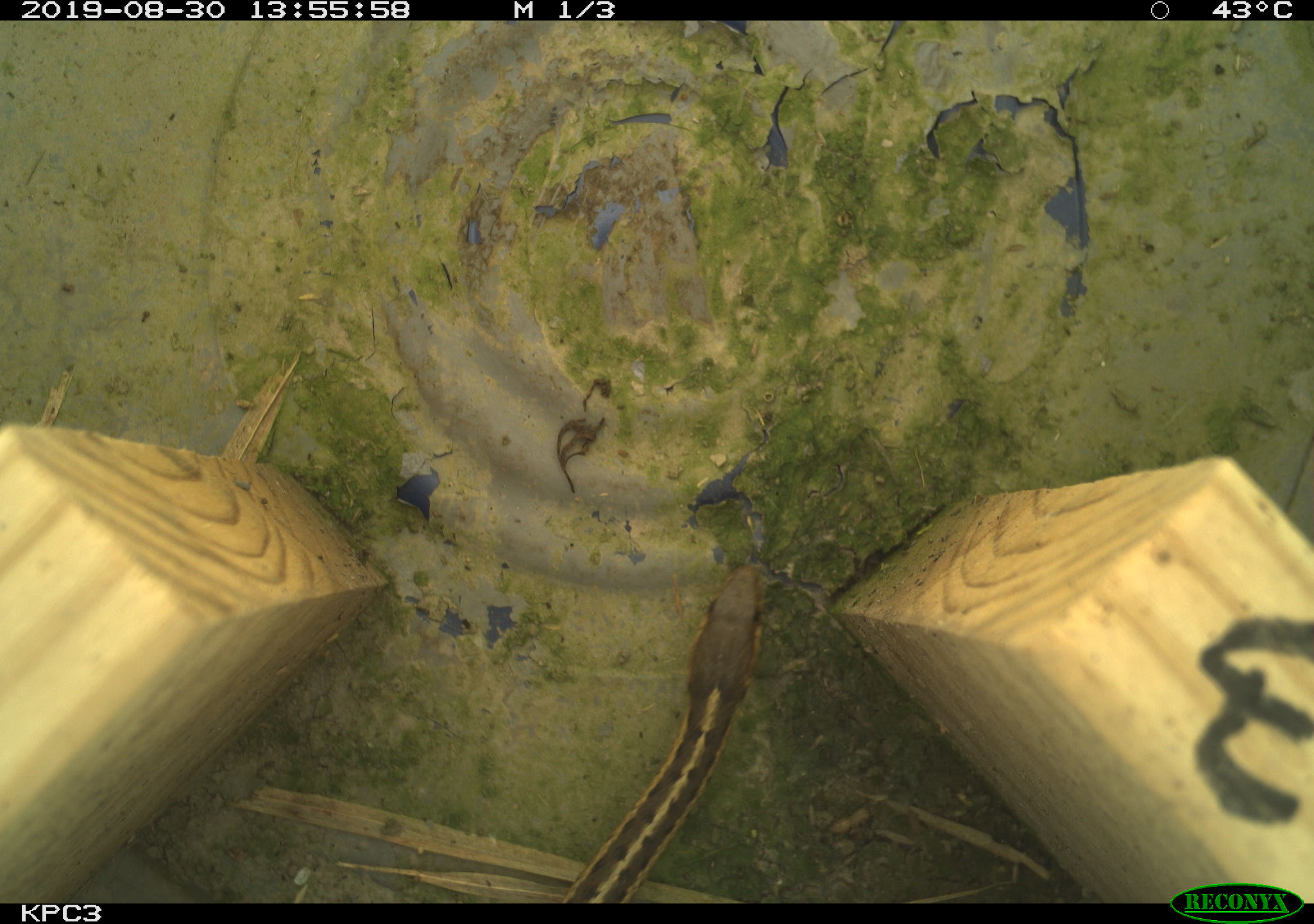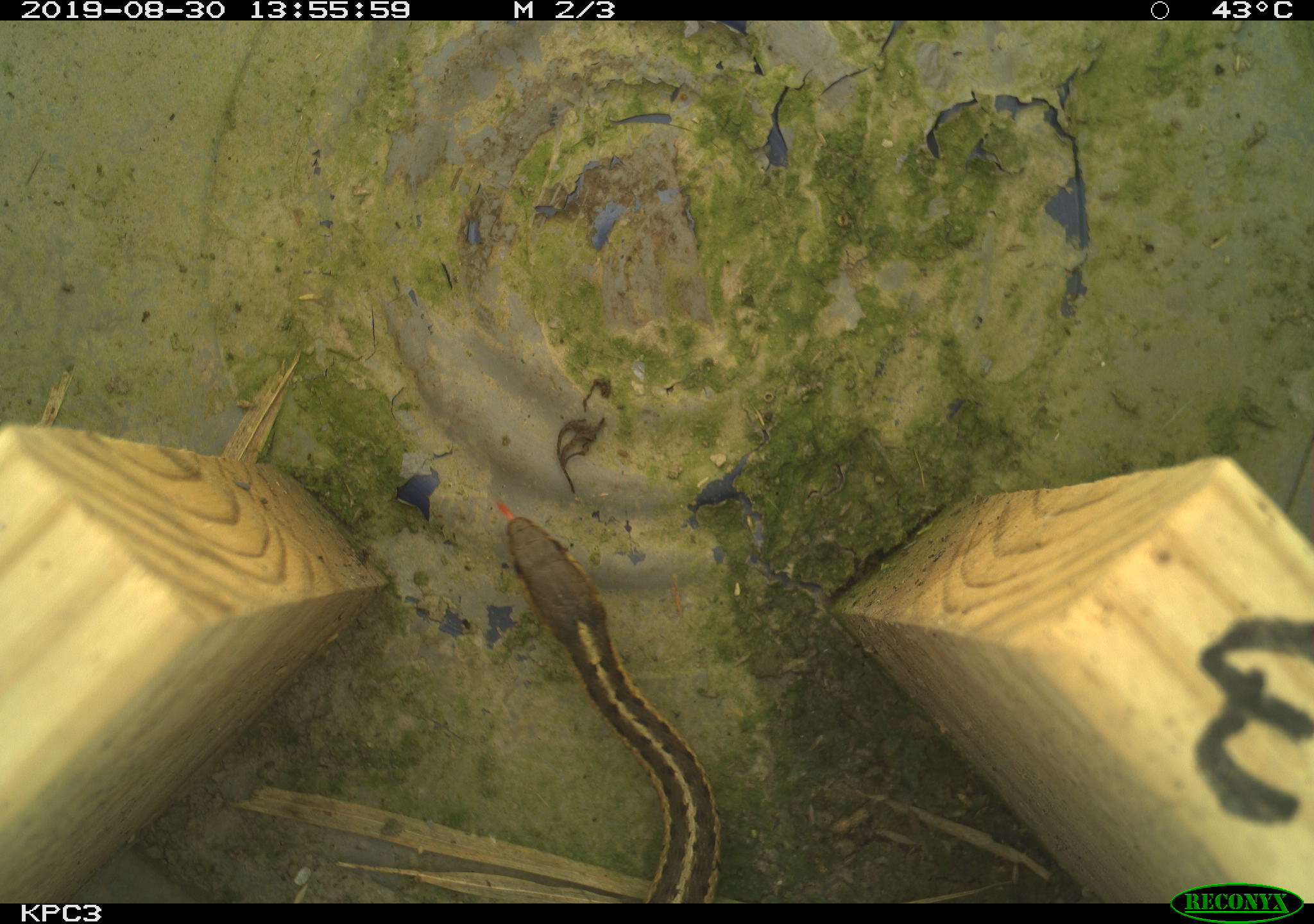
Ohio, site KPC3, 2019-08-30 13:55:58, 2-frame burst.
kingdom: Animalia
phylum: Chordata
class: Reptilia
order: Squamata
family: Colubridae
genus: Thamnophis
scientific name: Thamnophis sirtalis sirtalis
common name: eastern gartersnake